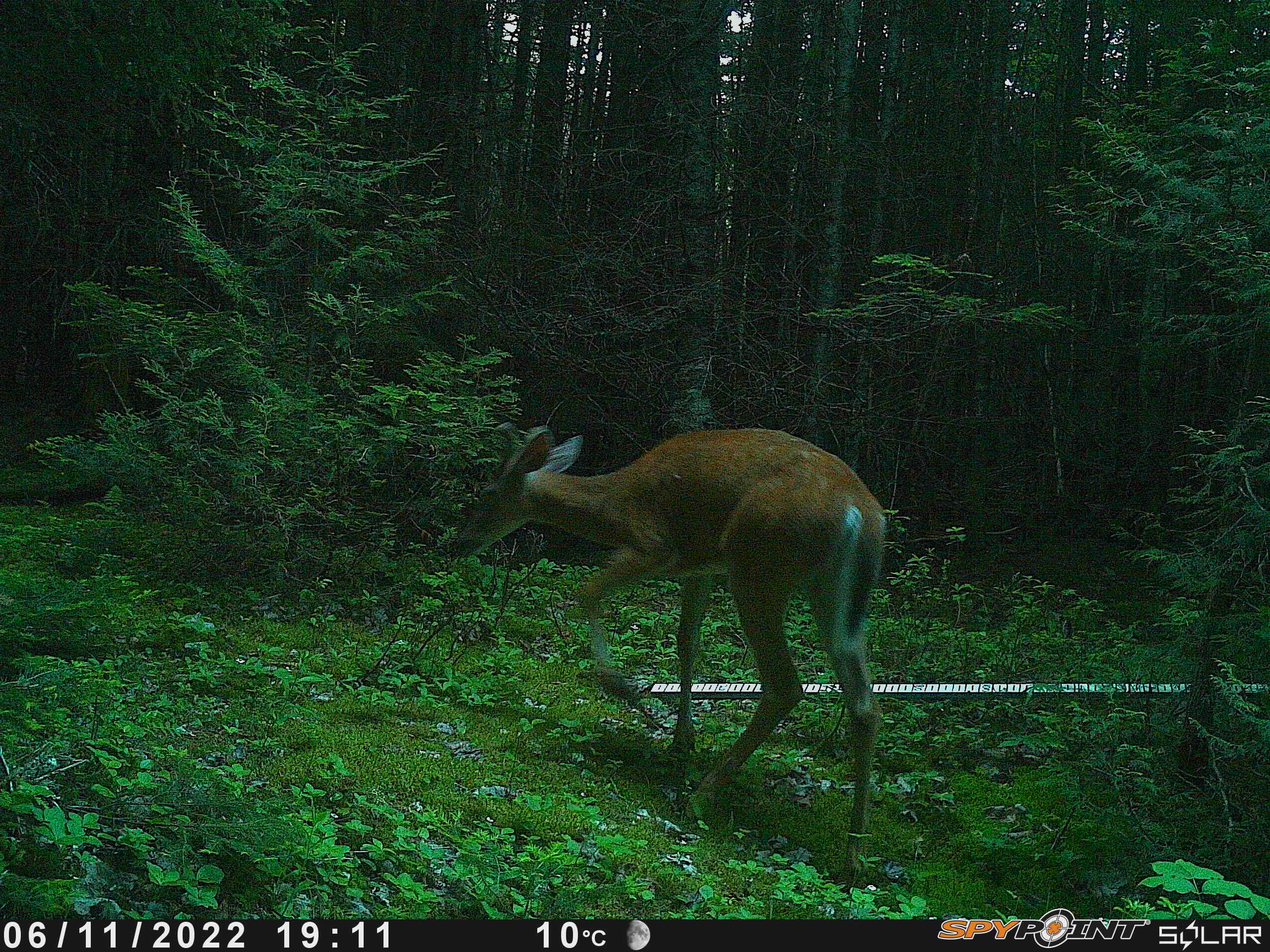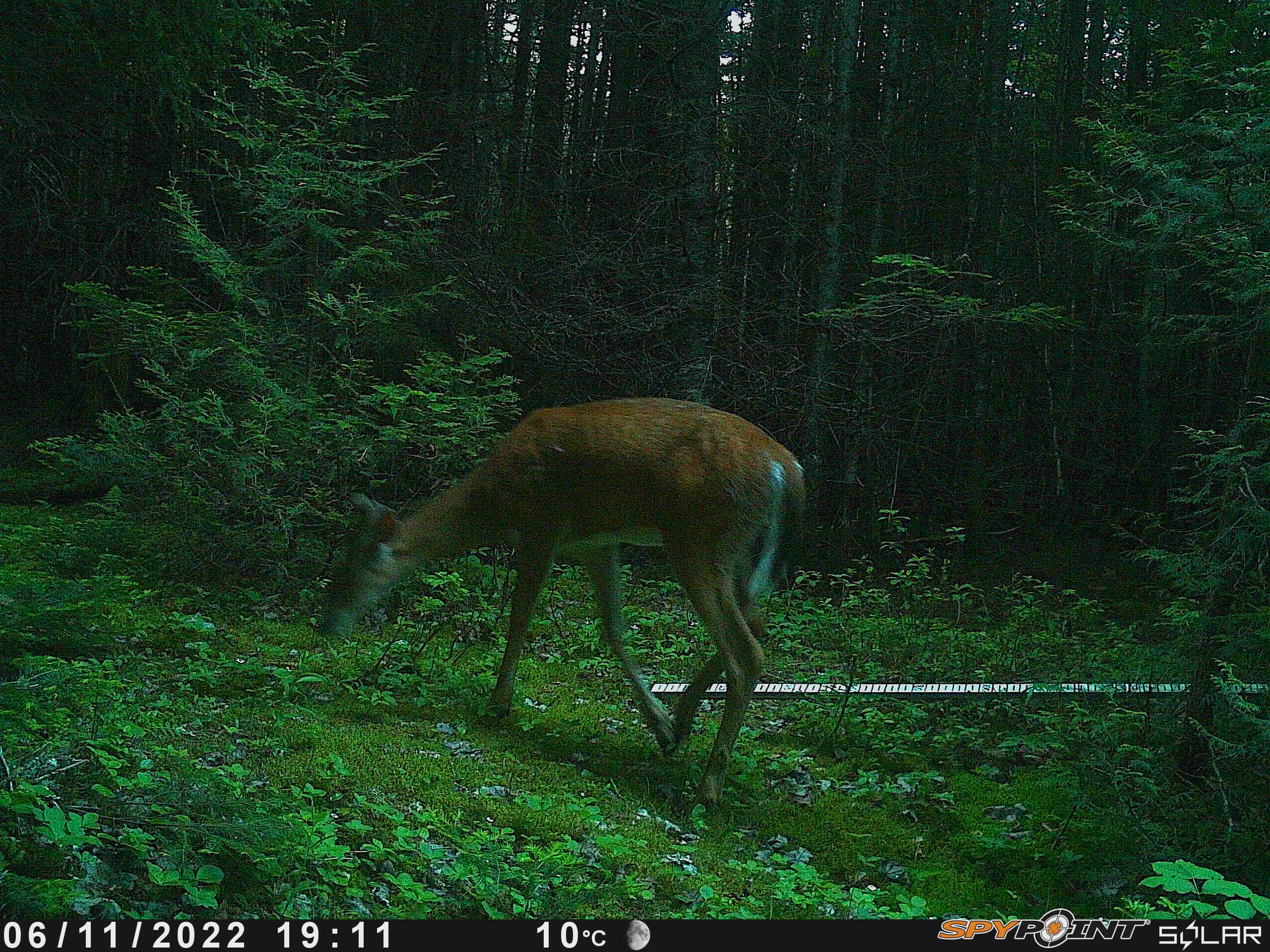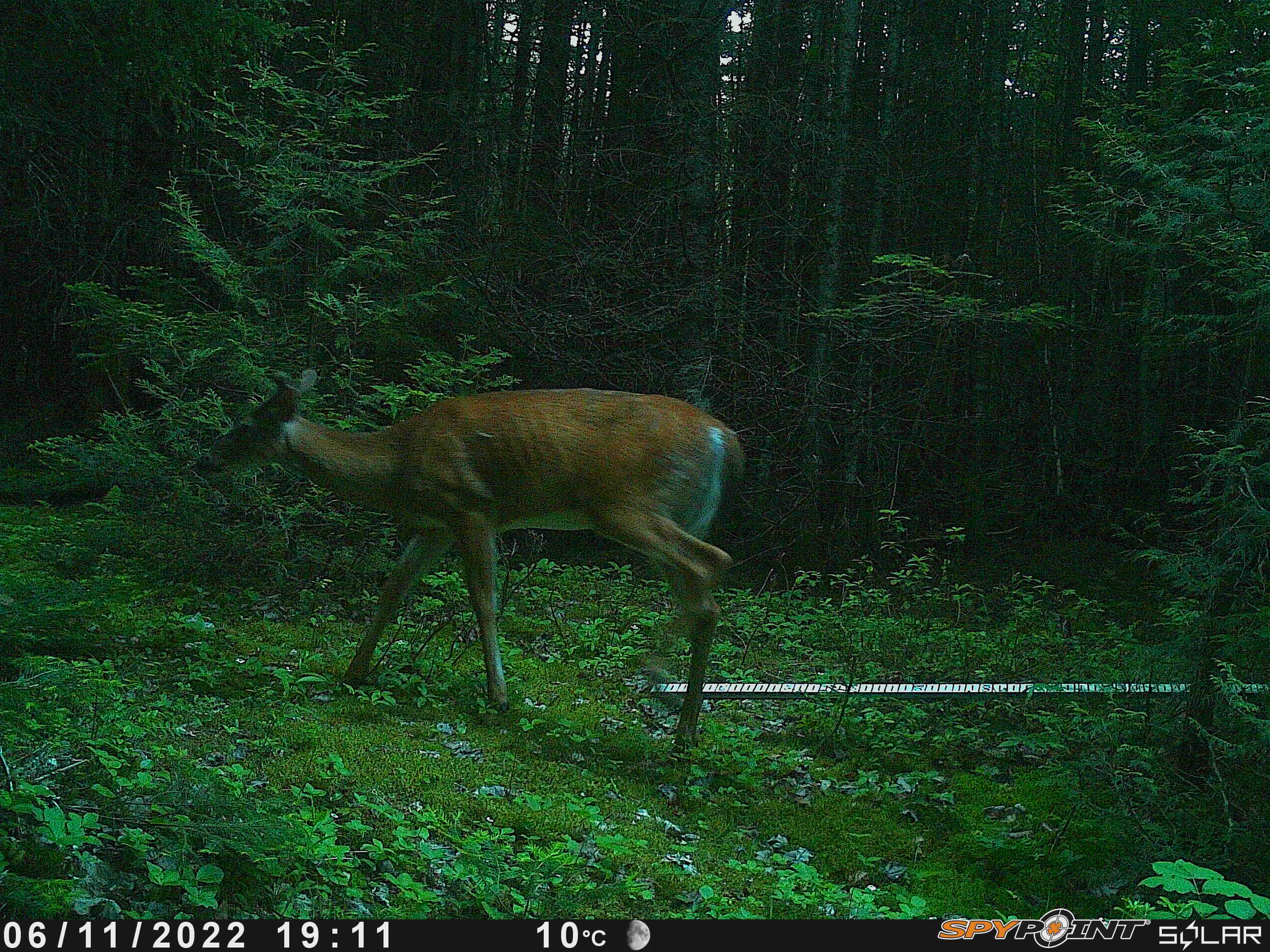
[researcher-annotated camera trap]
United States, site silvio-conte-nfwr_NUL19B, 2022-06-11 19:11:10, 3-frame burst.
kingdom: Animalia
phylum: Chordata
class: Mammalia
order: Artiodactyla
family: Cervidae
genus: Odocoileus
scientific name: Odocoileus virginianus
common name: white-tailed deer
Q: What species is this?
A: White-tailed deer (Odocoileus virginianus).